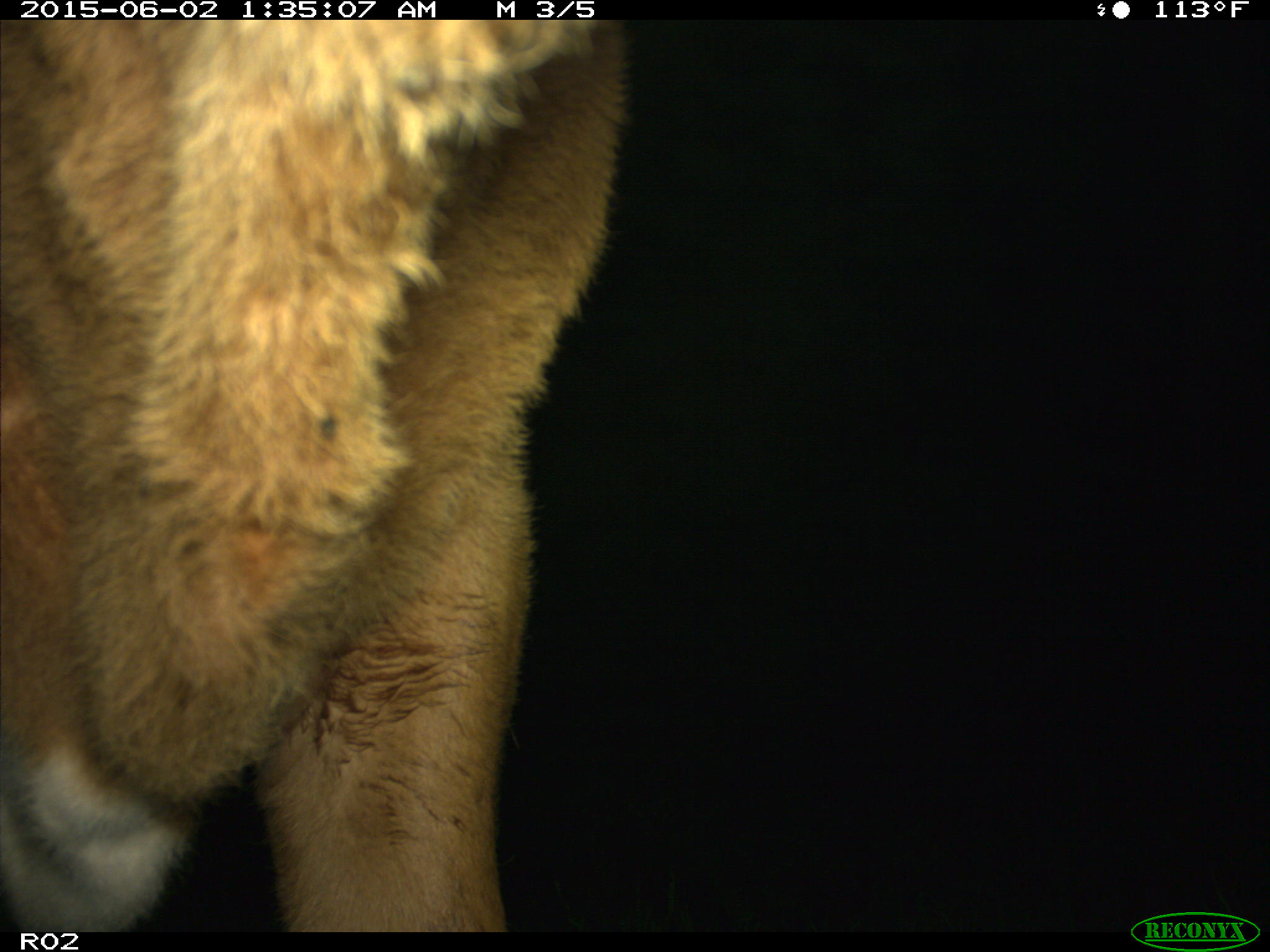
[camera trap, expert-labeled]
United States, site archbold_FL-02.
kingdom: Animalia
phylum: Chordata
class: Mammalia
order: Artiodactyla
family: Bovidae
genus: Bos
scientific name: Bos taurus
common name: domestic cow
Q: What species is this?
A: Bos taurus (domestic cow).